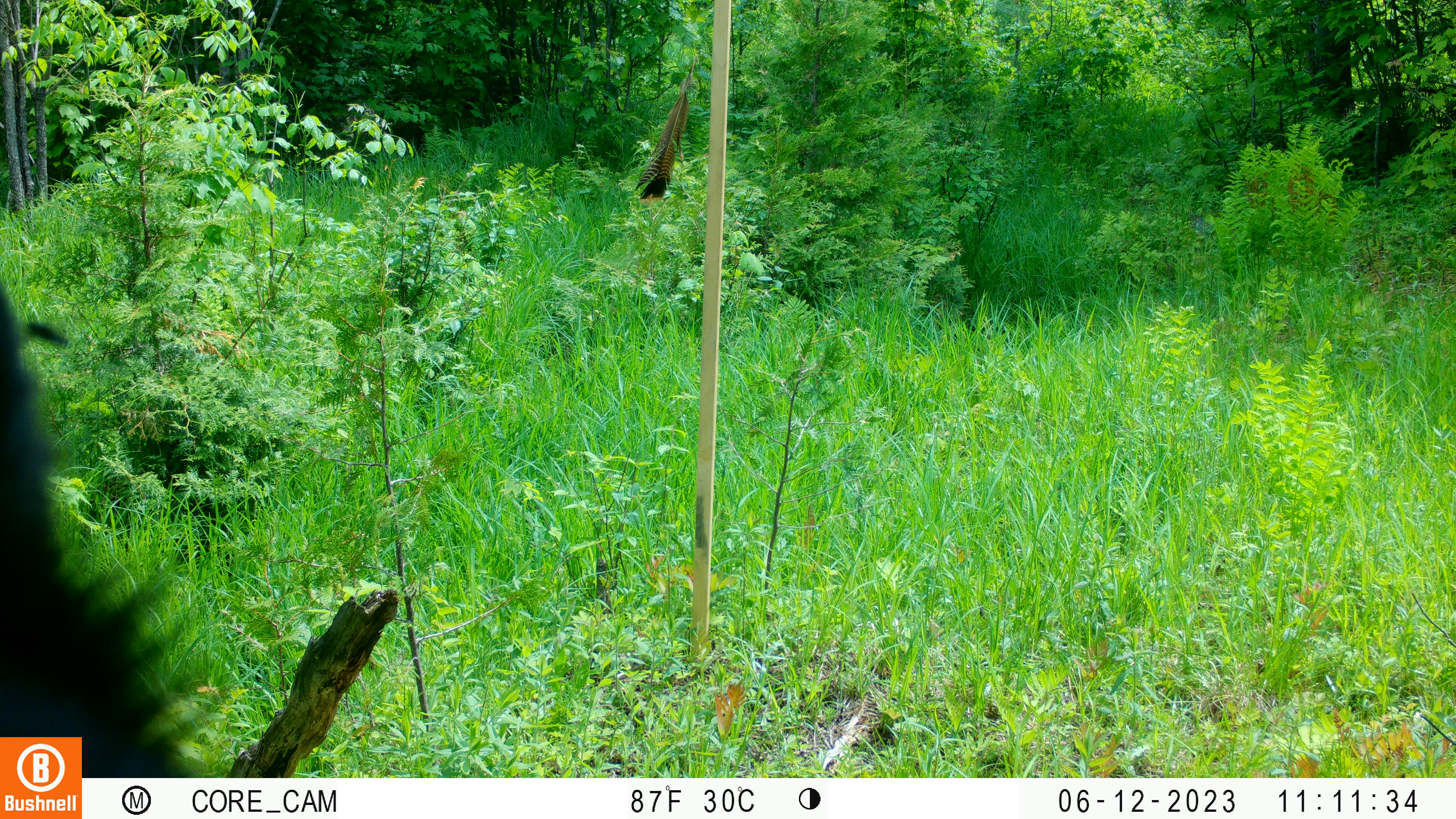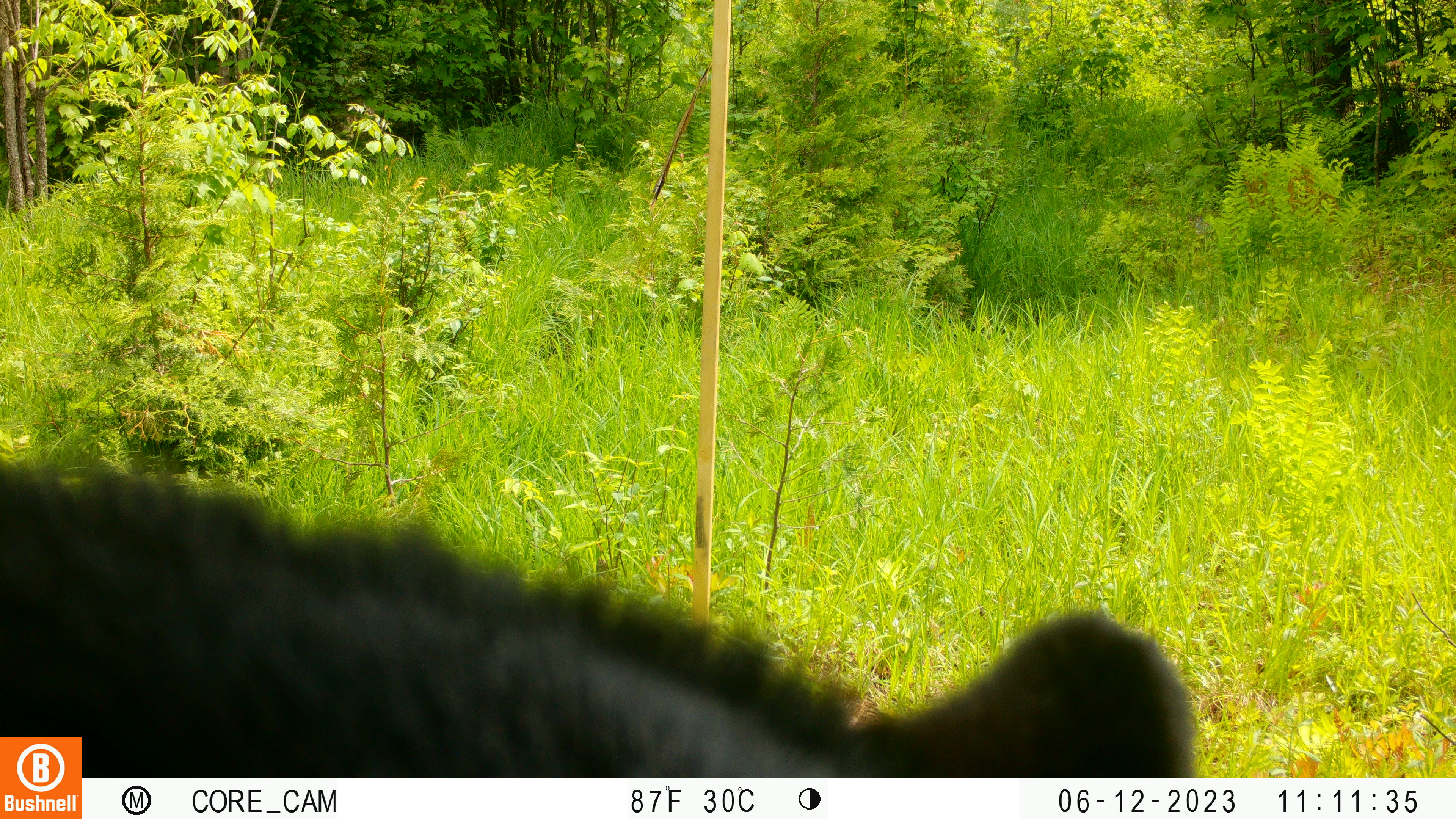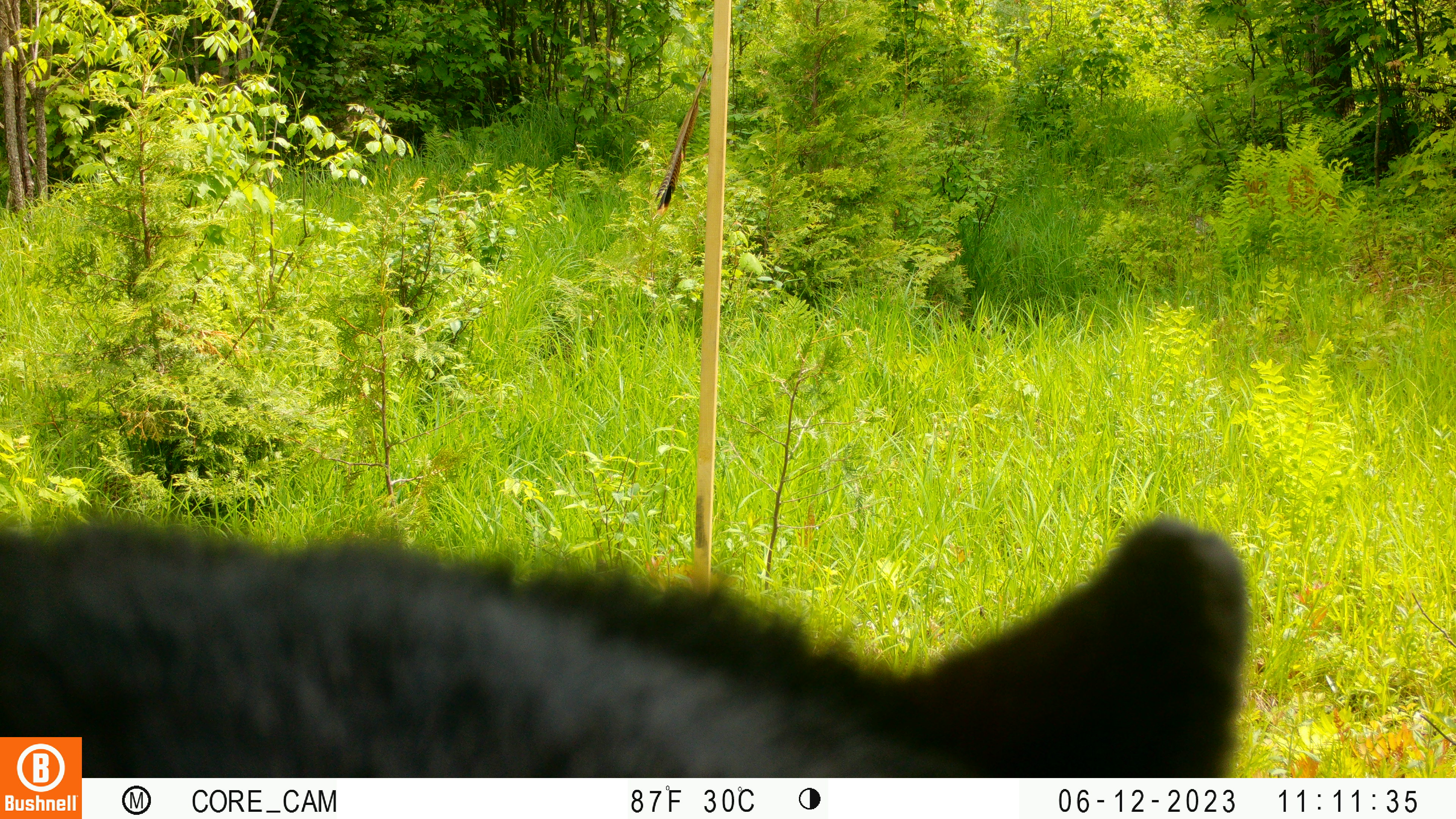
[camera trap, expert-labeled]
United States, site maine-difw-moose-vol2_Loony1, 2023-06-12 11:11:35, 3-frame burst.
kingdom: Animalia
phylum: Chordata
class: Mammalia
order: Carnivora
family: Ursidae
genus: Ursus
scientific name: Ursus americanus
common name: black bear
Black bear (Ursus americanus).